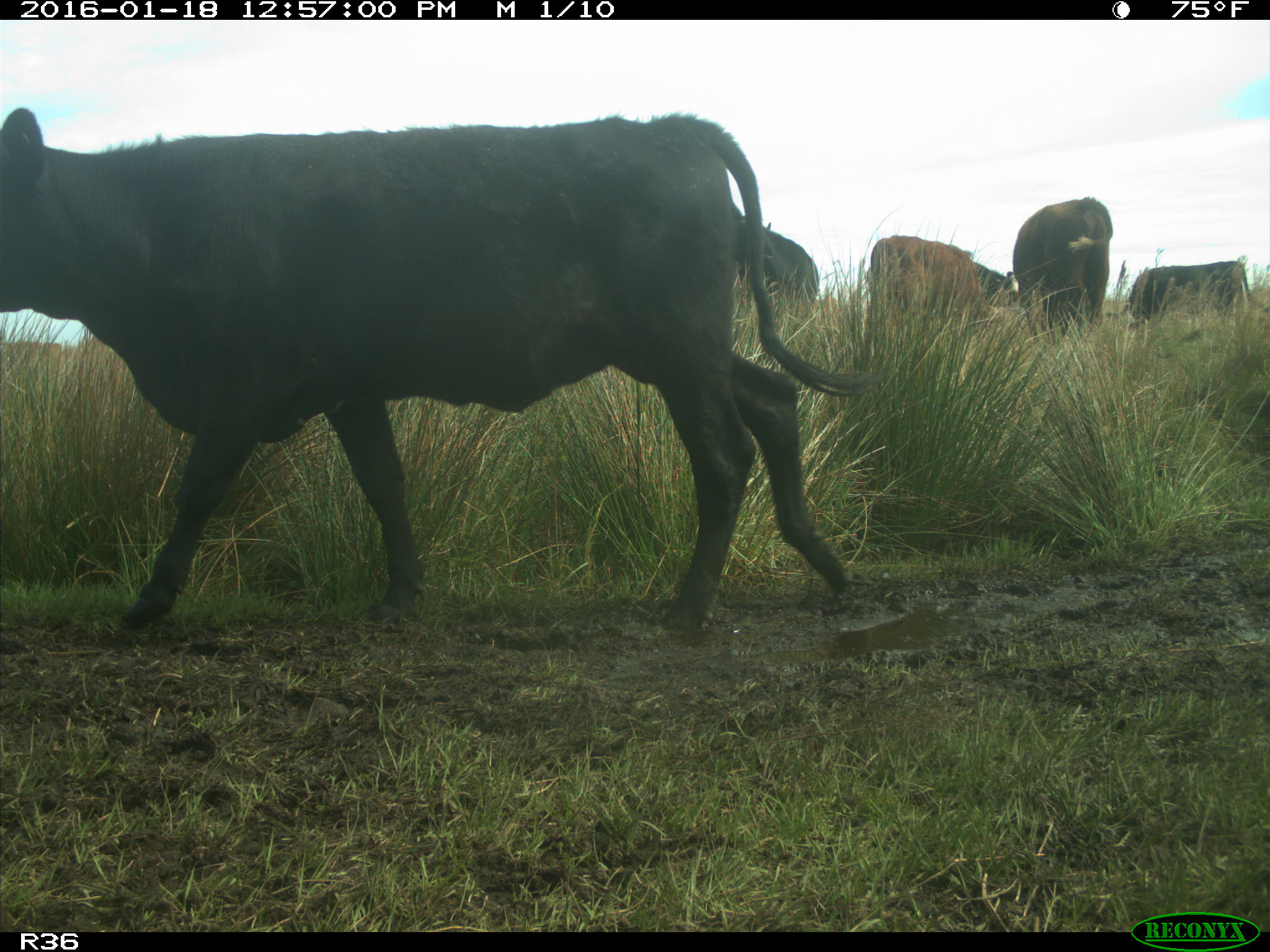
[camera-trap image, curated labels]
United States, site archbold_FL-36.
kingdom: Animalia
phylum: Chordata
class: Mammalia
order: Artiodactyla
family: Bovidae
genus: Bos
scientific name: Bos taurus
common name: domestic cow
Bos taurus (domestic cow).